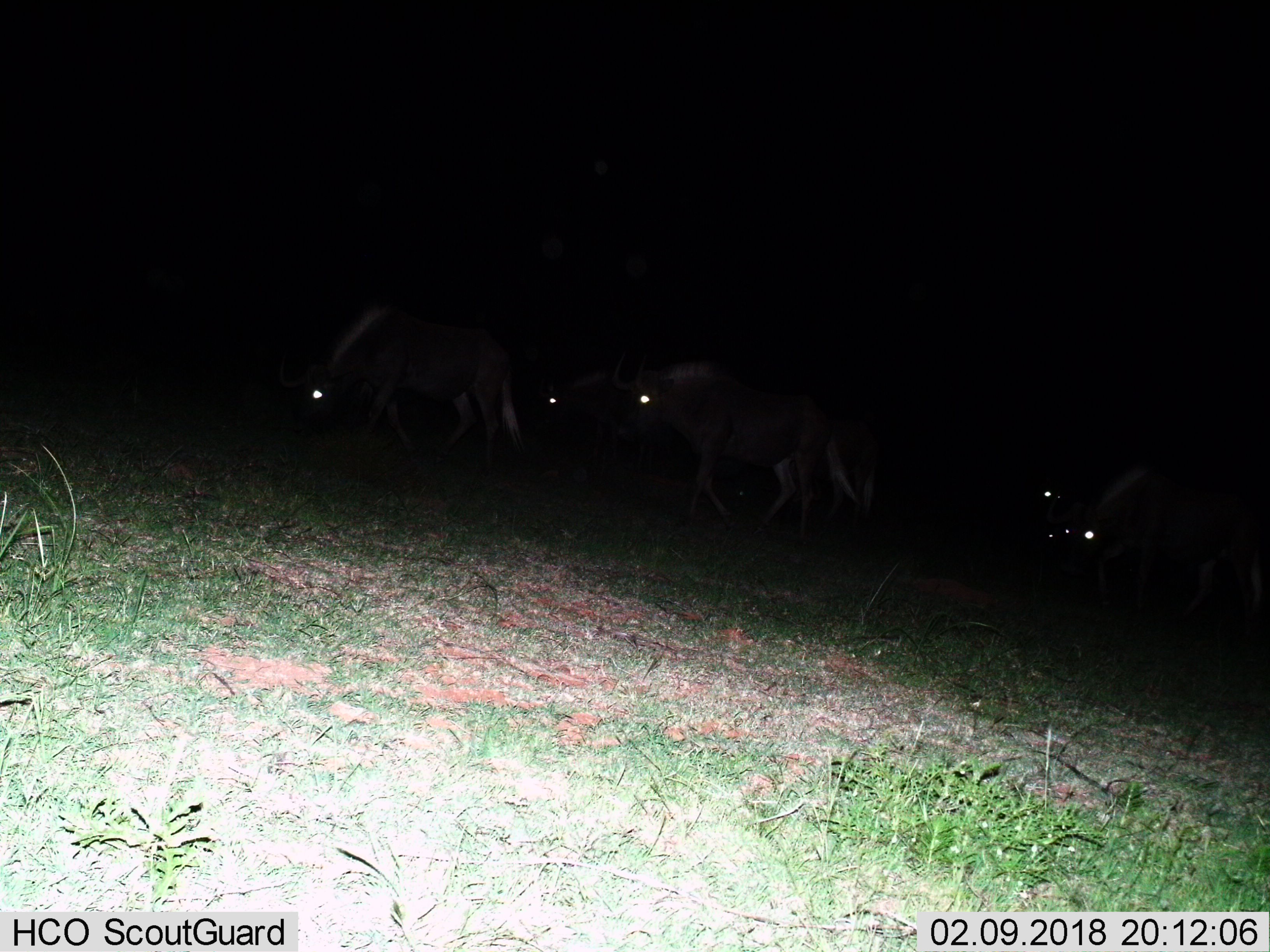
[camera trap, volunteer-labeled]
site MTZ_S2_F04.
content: unidentified animal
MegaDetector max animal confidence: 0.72